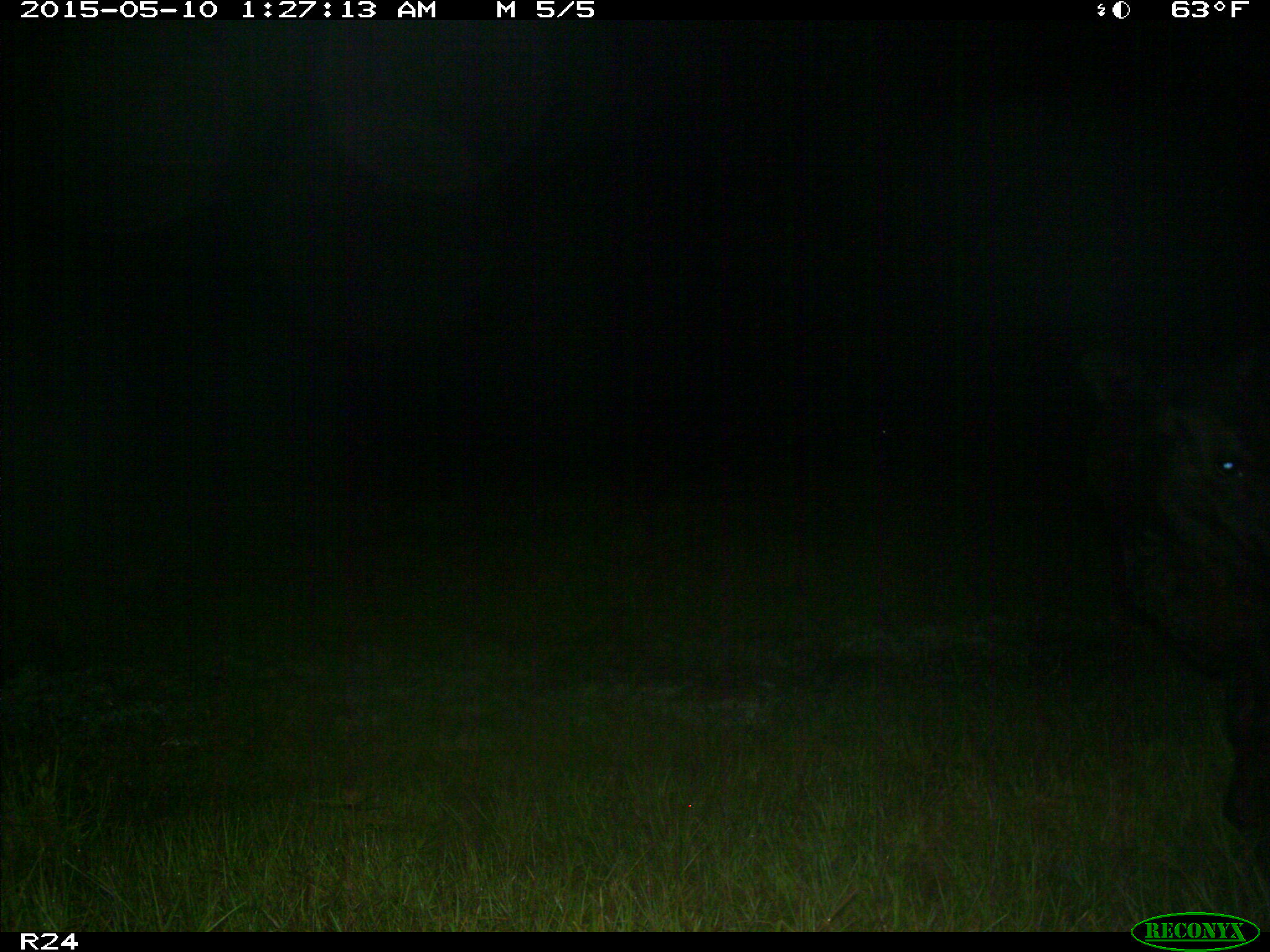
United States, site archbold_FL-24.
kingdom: Animalia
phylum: Chordata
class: Mammalia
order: Artiodactyla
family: Bovidae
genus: Bos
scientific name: Bos taurus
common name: domestic cow